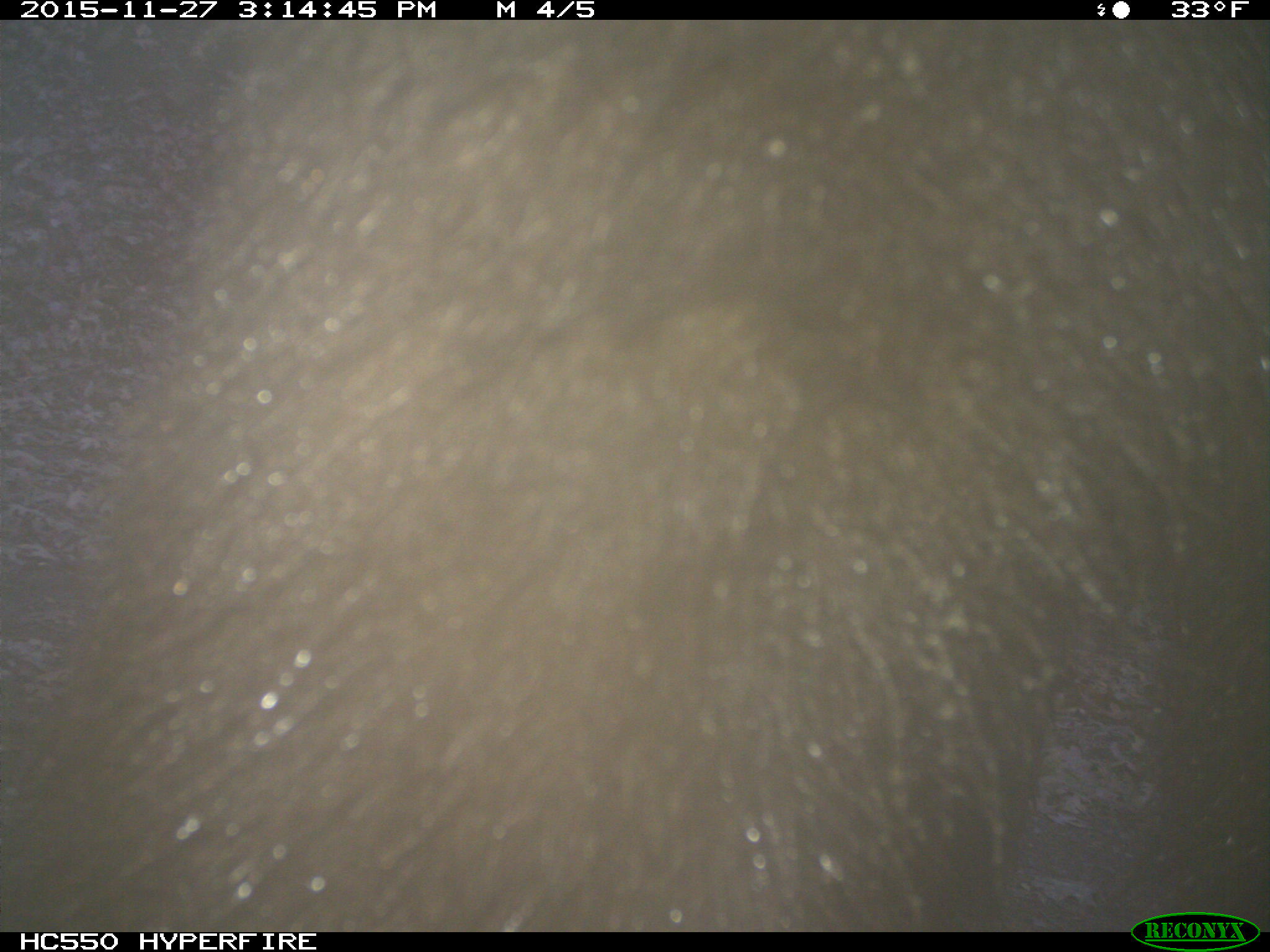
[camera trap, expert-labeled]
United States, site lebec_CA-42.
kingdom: Animalia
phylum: Chordata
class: Mammalia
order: Carnivora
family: Ursidae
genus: Ursus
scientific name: Ursus americanus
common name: american black bear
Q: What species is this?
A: Ursus americanus (american black bear).